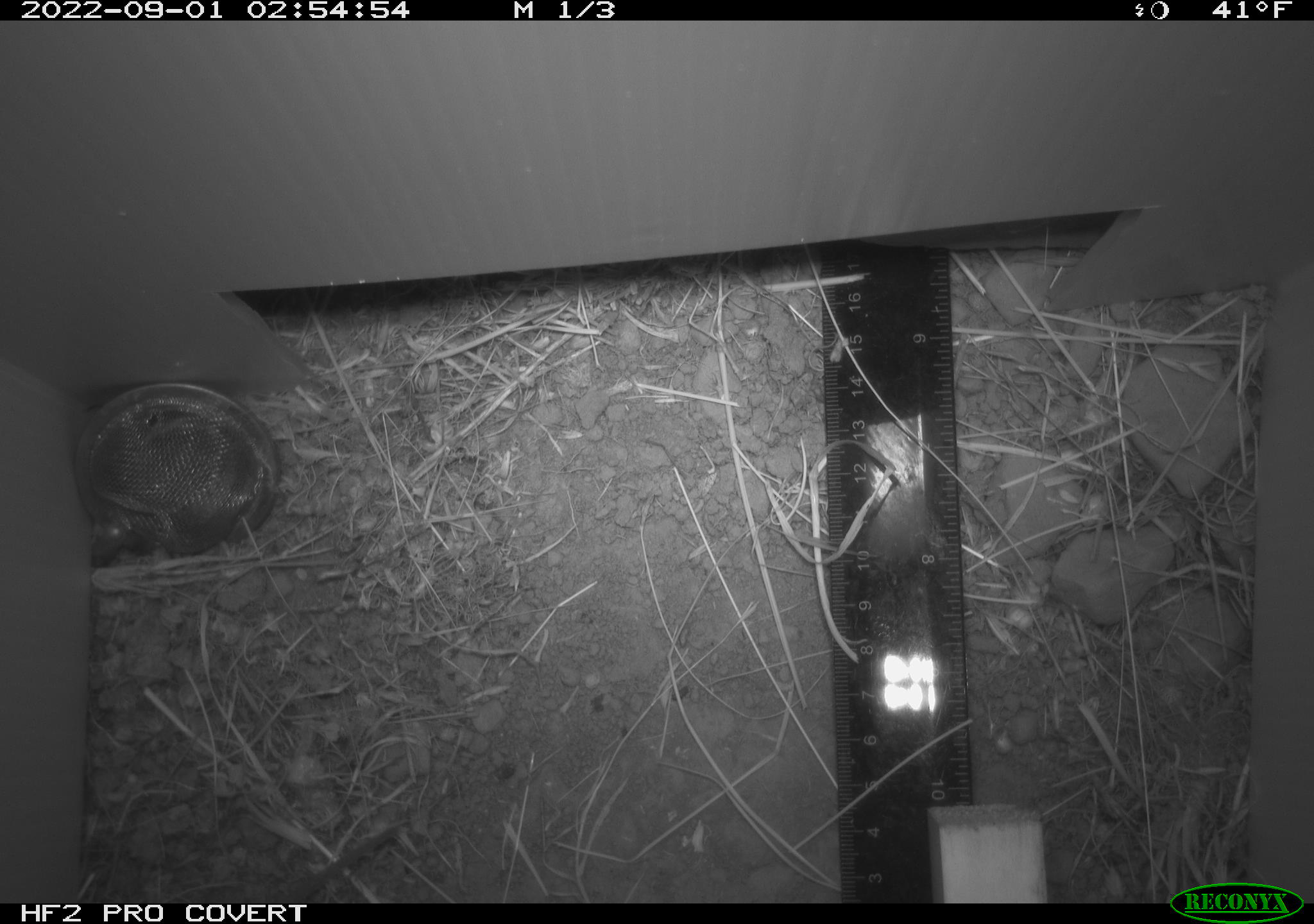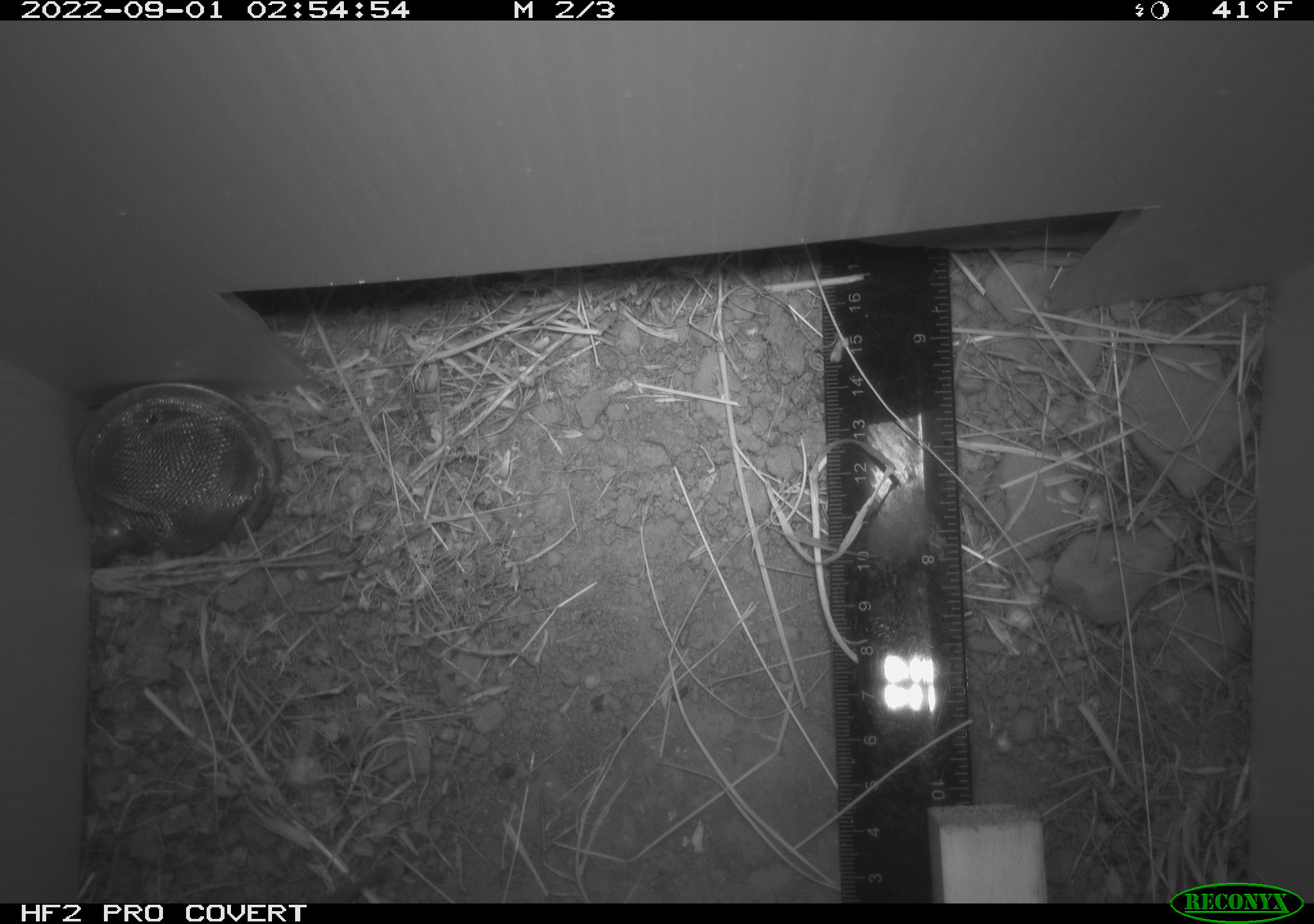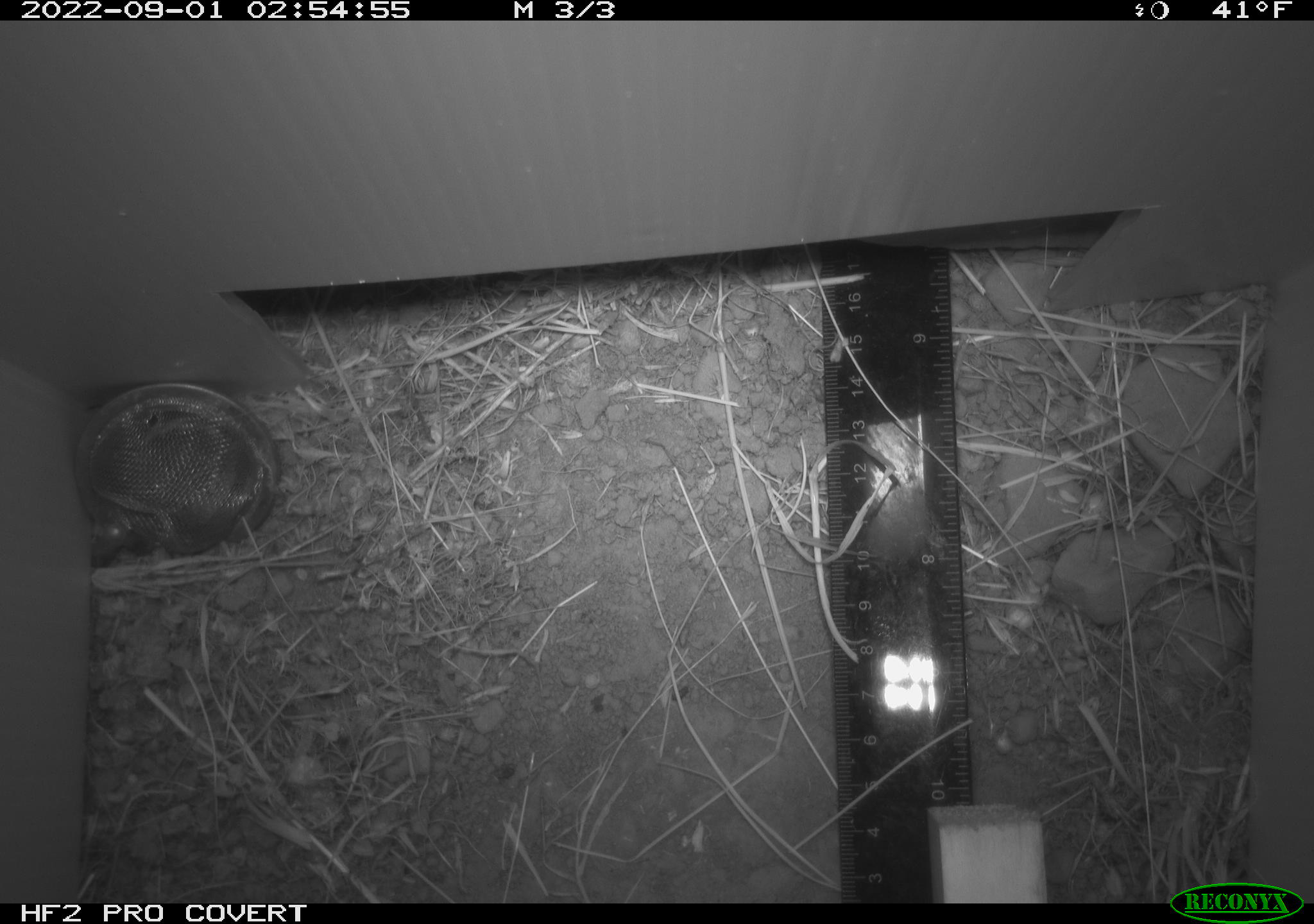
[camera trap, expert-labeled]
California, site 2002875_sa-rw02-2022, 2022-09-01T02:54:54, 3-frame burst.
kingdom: Animalia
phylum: Chordata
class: Mammalia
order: Rodentia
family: Cricetidae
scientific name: Arvicolinae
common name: voles, lemmings, and muskrats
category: arvicolinae subfamily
Arvicolinae subfamily (voles, lemmings, and muskrats) (Arvicolinae).